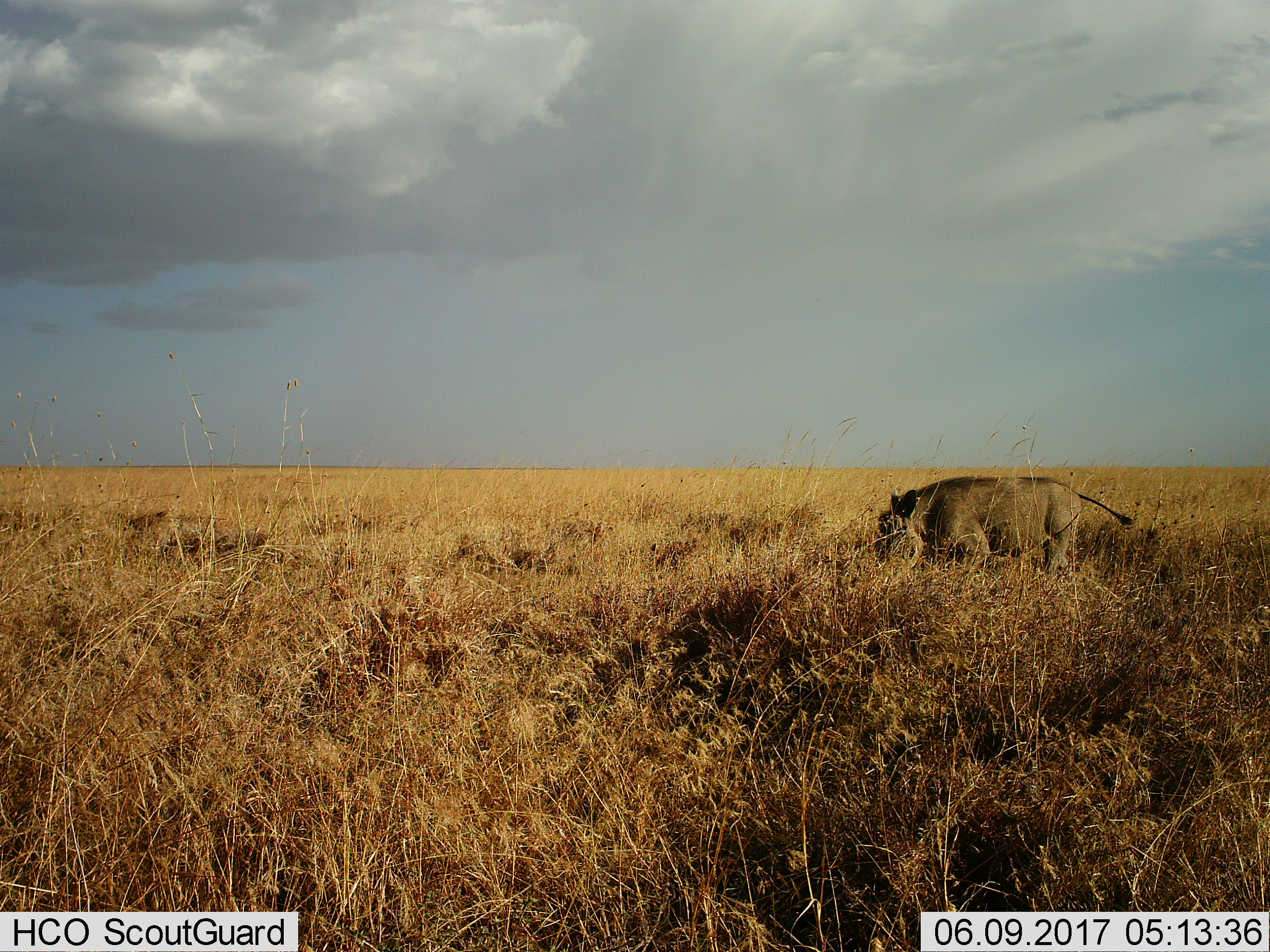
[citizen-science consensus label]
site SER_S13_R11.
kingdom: Animalia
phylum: Chordata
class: Mammalia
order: Artiodactyla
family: Suidae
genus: Phacochoerus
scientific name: Phacochoerus africanus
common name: warthog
Warthog (Phacochoerus africanus), count 1. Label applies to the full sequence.